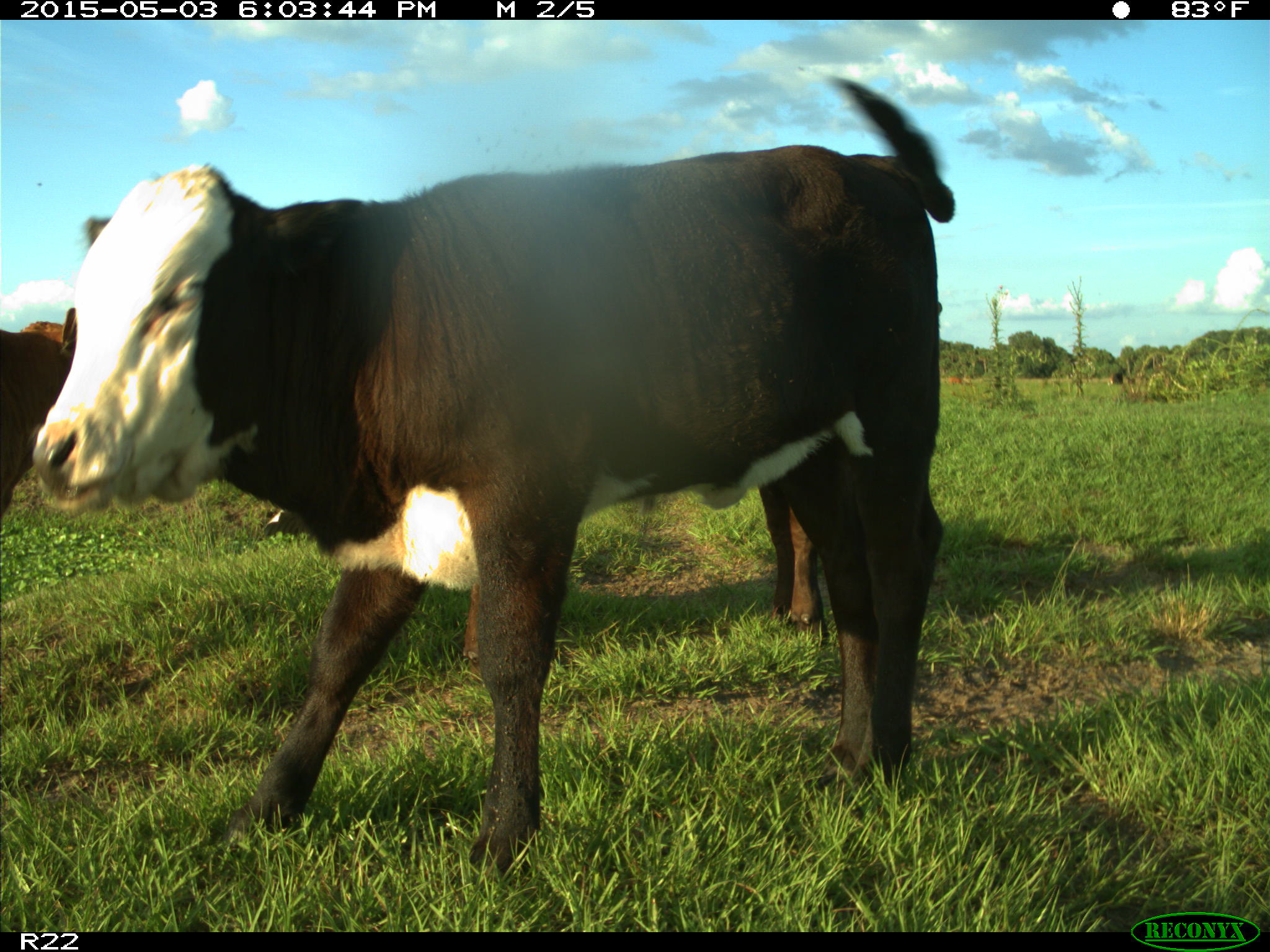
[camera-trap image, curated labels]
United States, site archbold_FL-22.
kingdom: Animalia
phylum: Chordata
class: Mammalia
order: Artiodactyla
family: Bovidae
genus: Bos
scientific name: Bos taurus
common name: domestic cow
Bos taurus (domestic cow).